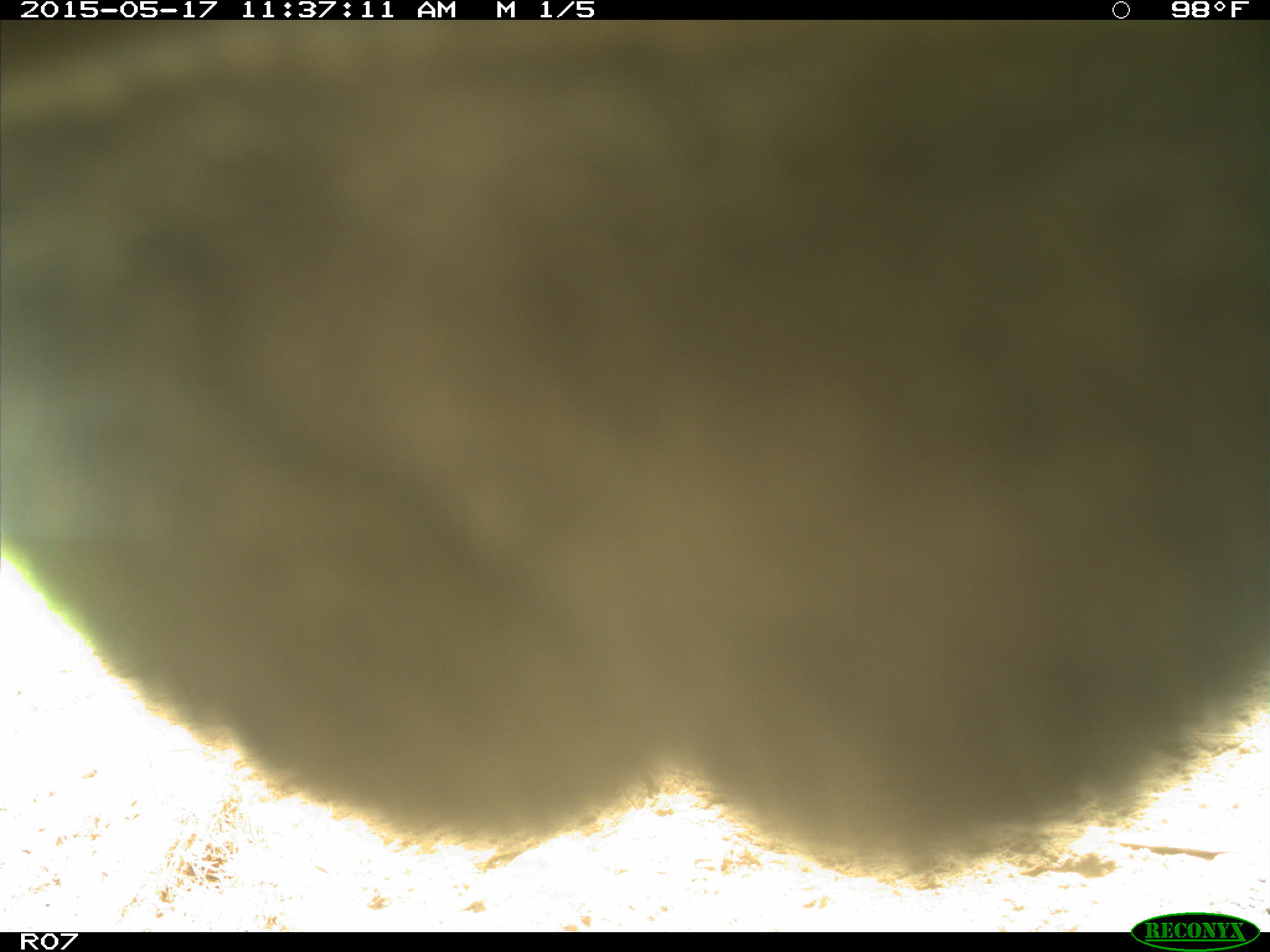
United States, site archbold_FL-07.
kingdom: Animalia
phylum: Chordata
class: Mammalia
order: Artiodactyla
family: Bovidae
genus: Bos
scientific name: Bos taurus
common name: domestic cow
Bos taurus (domestic cow).